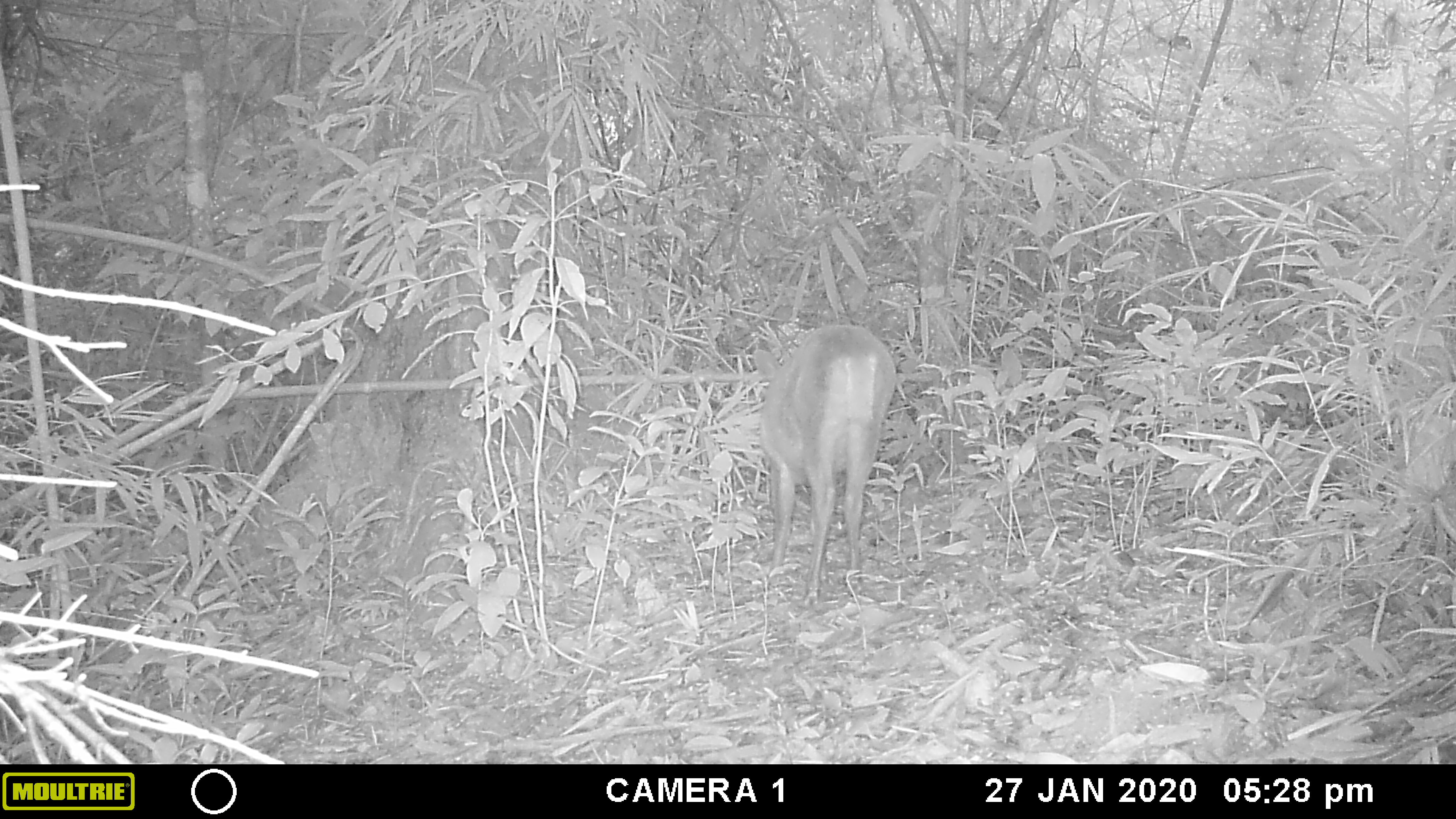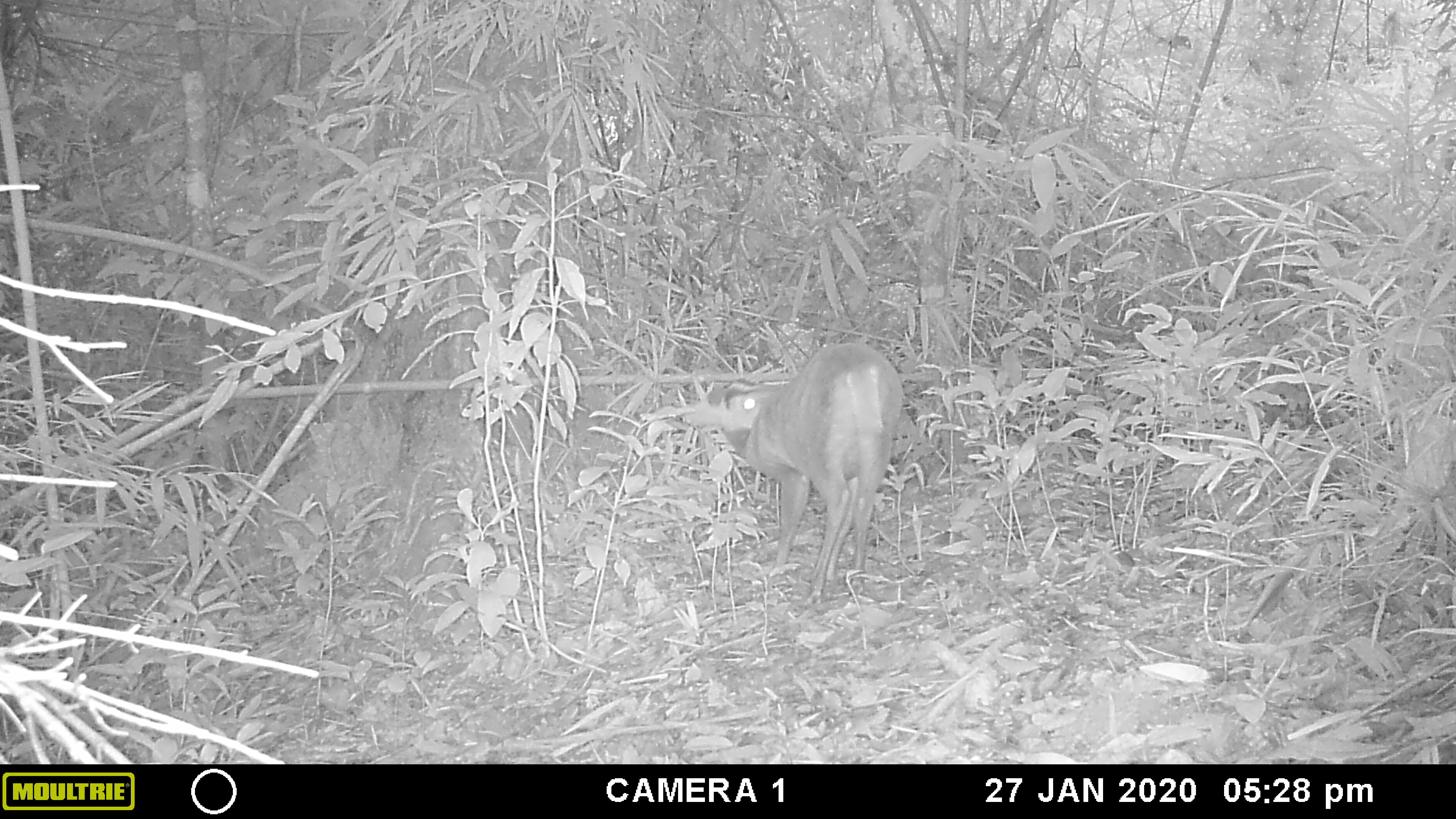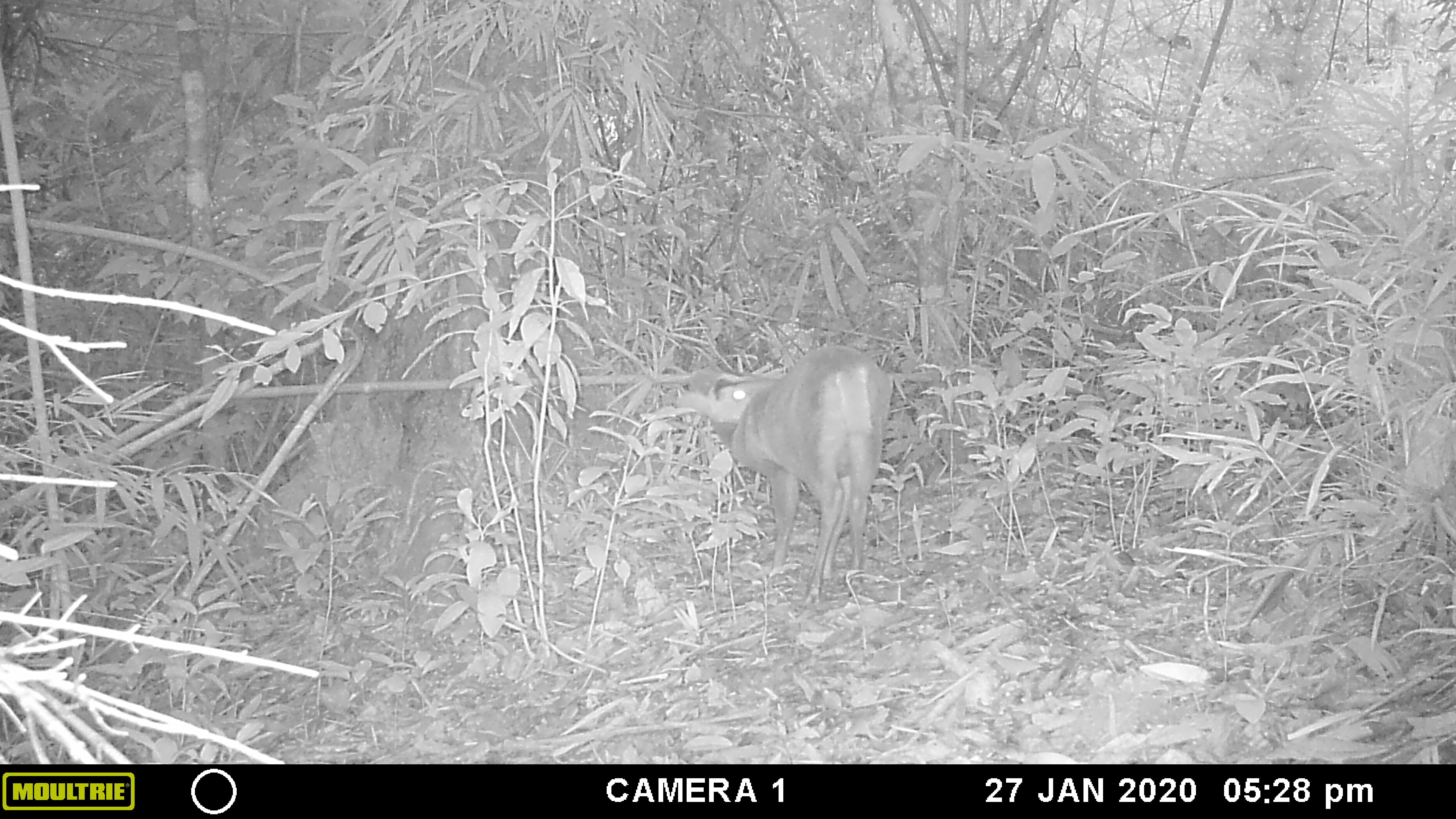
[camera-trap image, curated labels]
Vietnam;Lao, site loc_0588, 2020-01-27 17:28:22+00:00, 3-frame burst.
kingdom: Animalia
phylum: Chordata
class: Mammalia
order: Artiodactyla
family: Cervidae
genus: Muntiacus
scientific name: Muntiacus muntjak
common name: red muntjac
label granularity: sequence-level